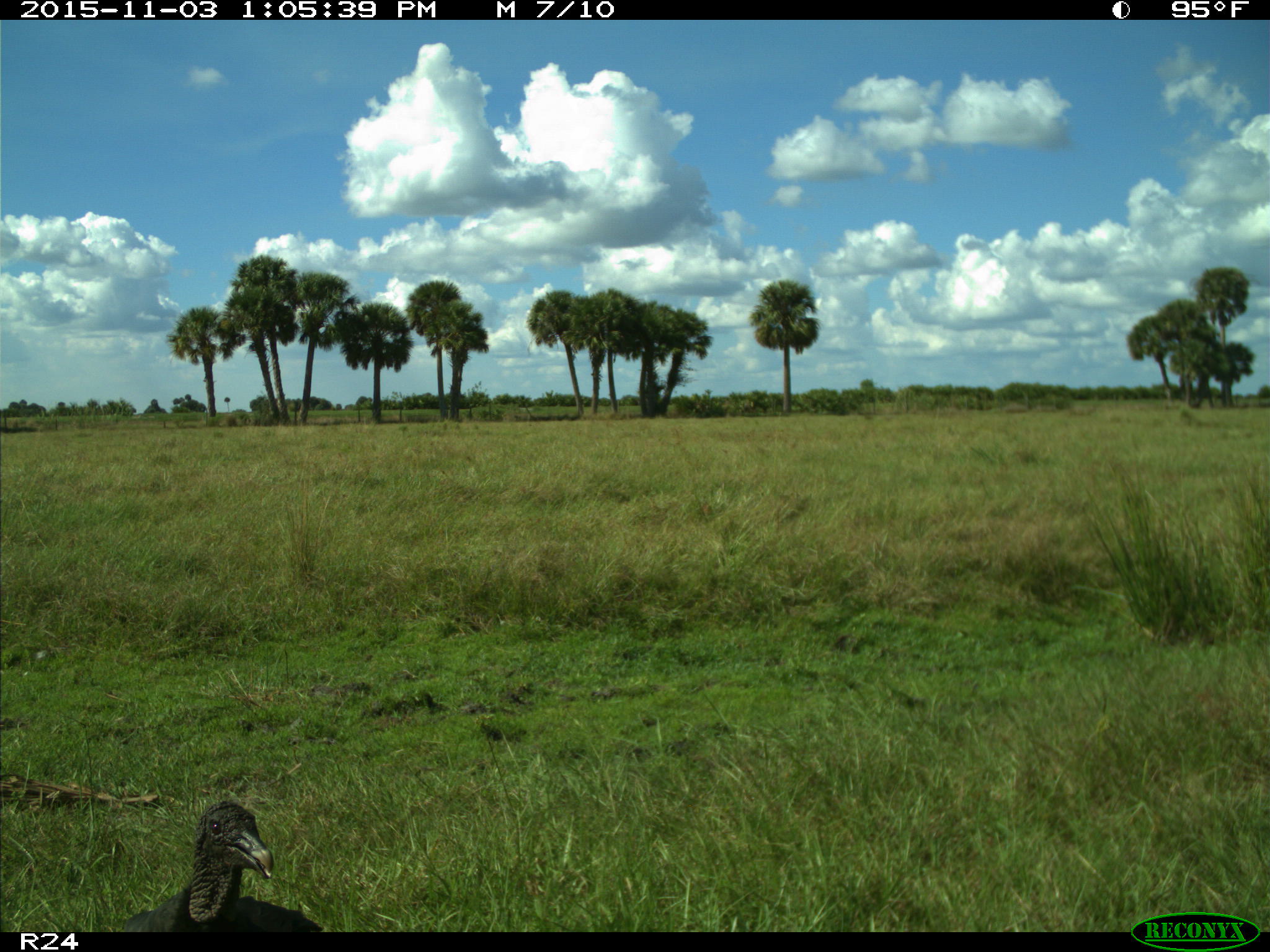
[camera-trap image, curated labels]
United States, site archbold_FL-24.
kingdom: Animalia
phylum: Chordata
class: Aves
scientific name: Aves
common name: birds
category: unidentified bird